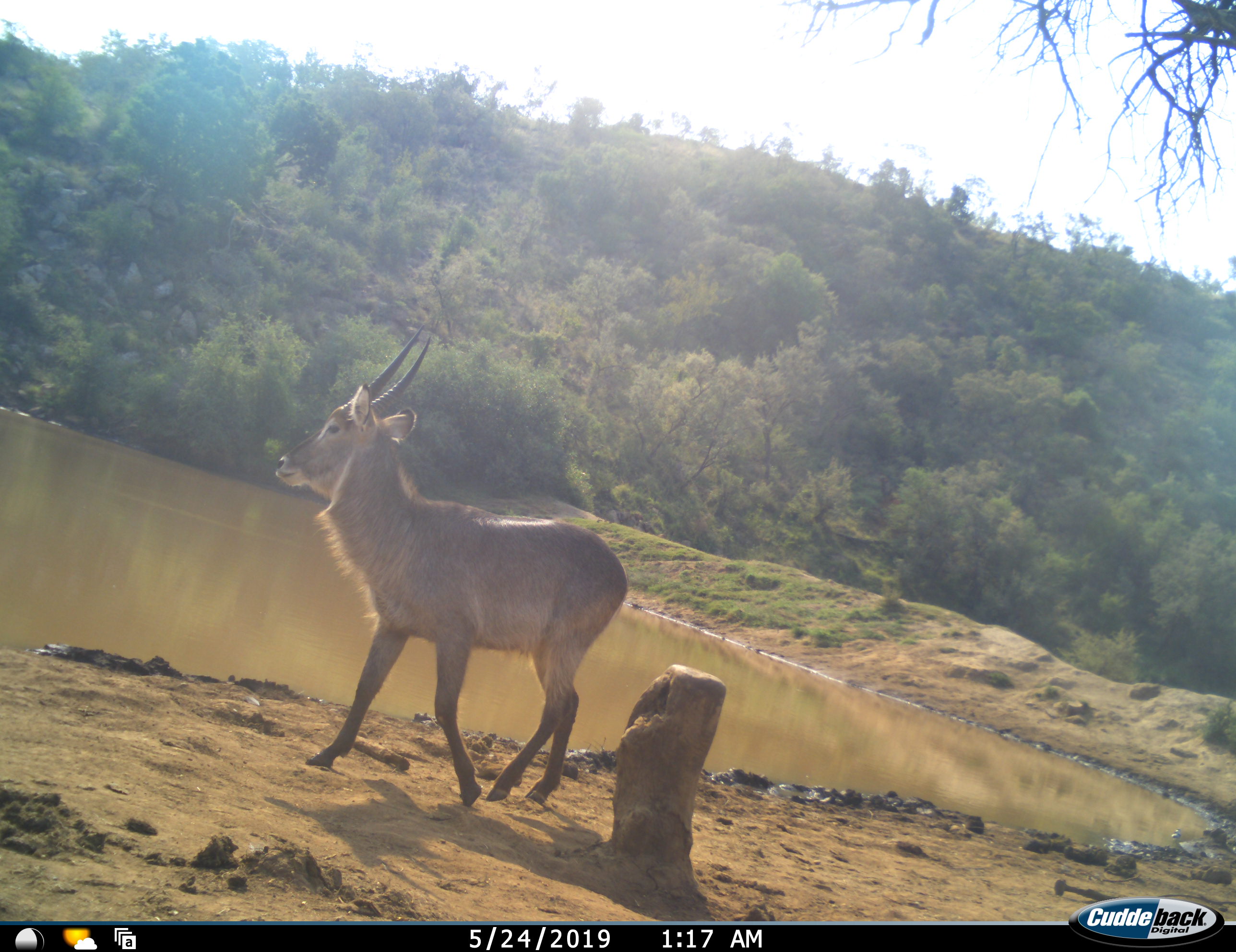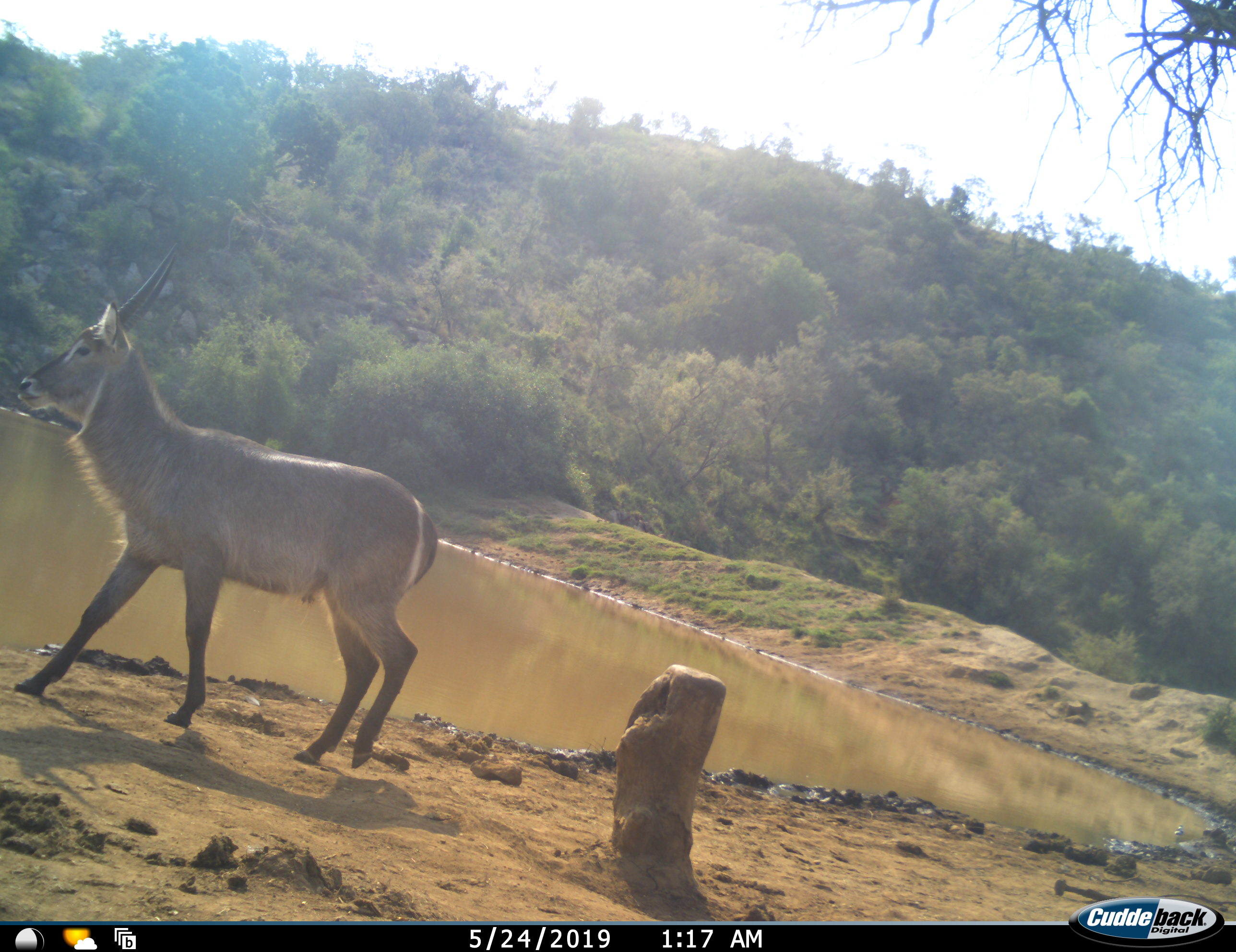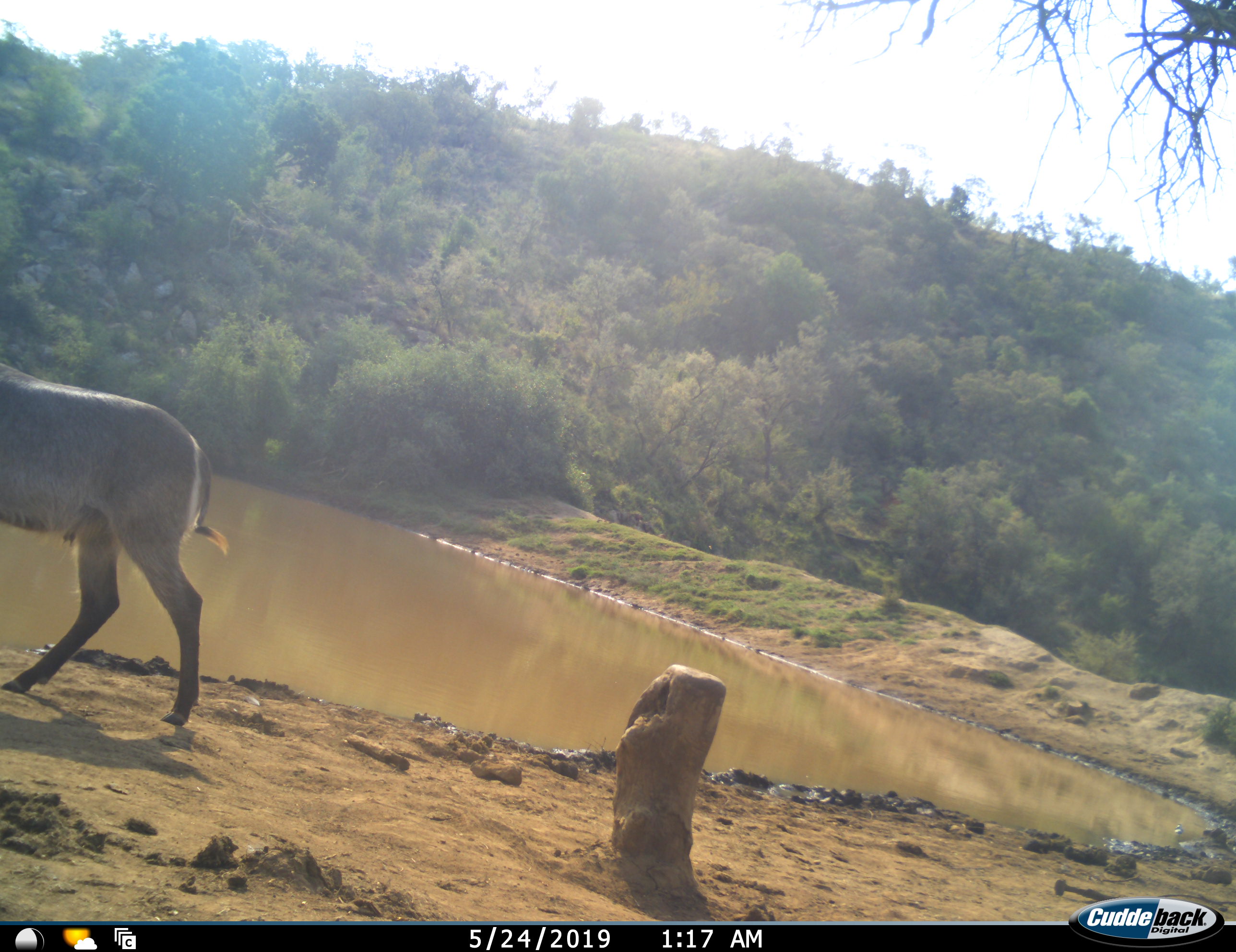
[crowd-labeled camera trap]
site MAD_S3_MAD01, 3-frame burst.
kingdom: Animalia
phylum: Chordata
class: Mammalia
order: Artiodactyla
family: Bovidae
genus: Kobus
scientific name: Kobus ellipsiprymnus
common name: waterbuck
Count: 1.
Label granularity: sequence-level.